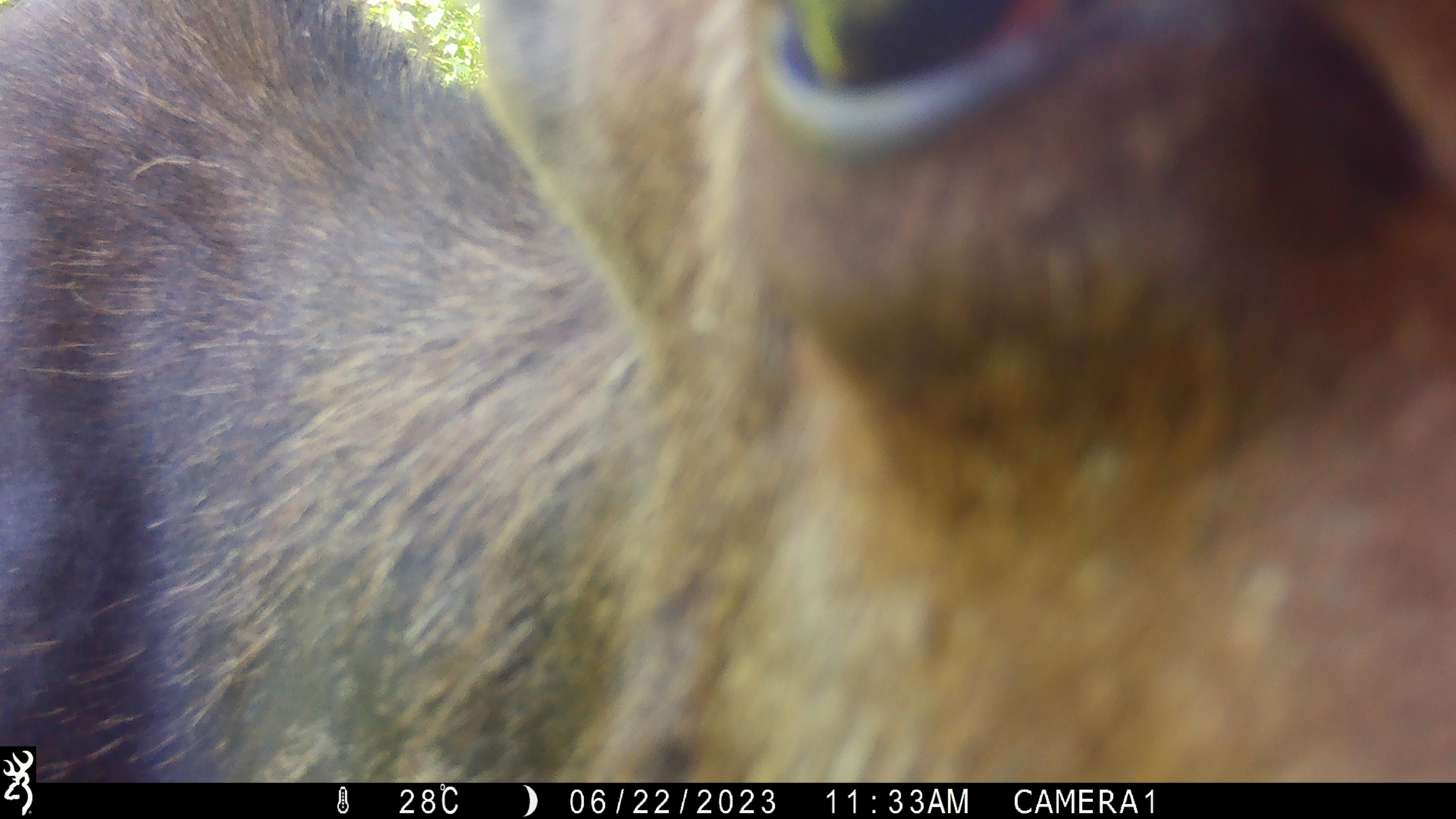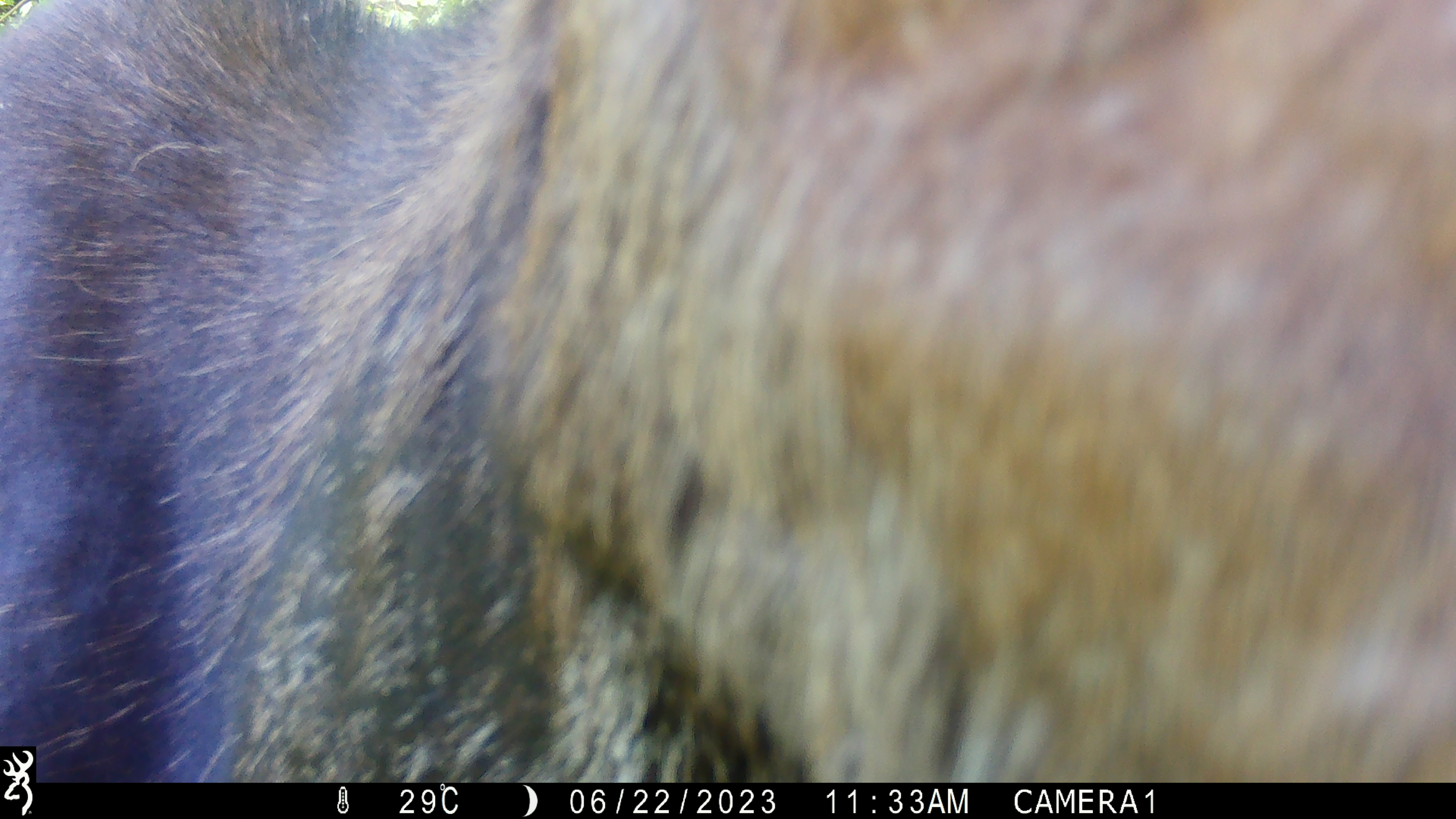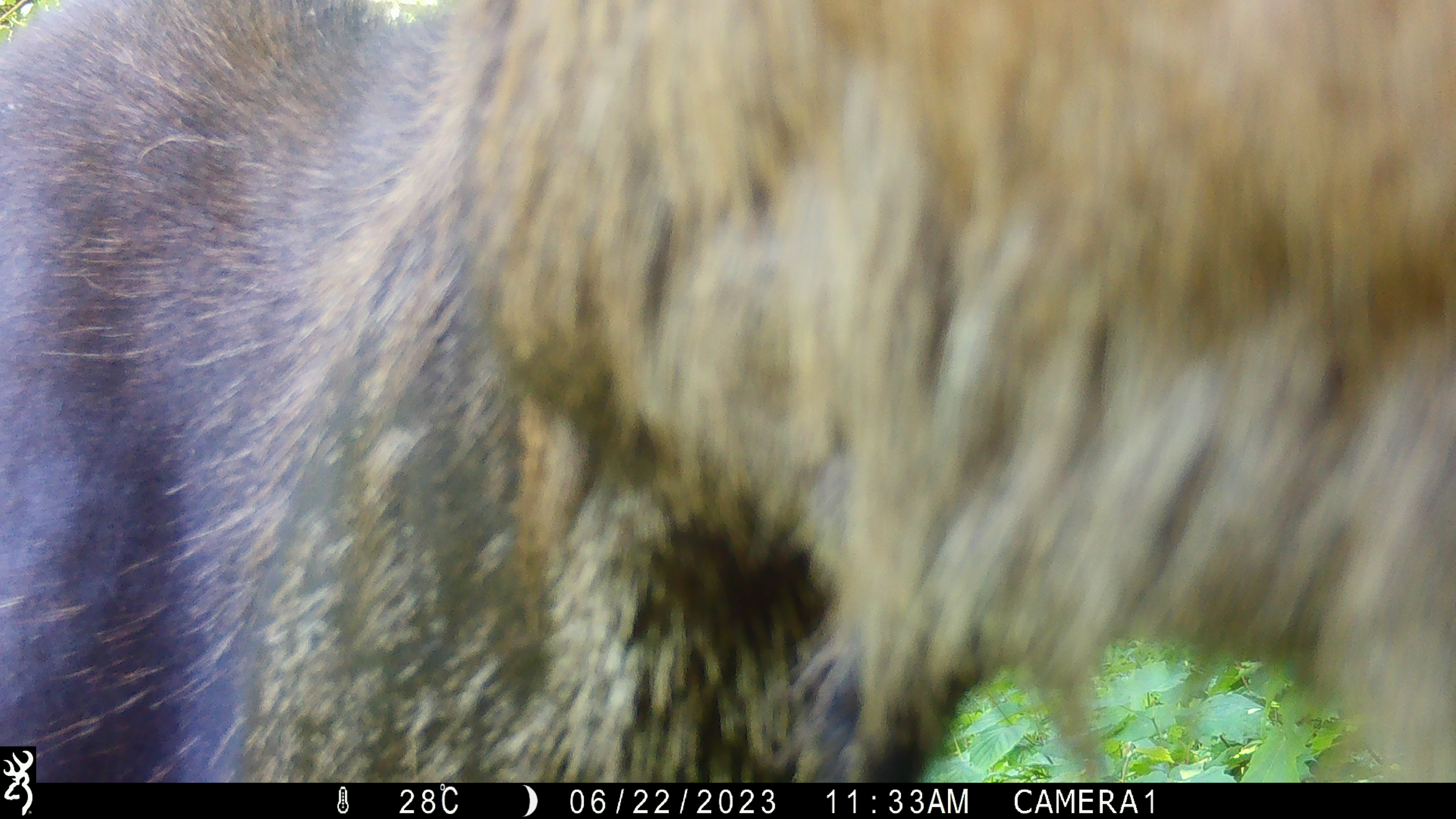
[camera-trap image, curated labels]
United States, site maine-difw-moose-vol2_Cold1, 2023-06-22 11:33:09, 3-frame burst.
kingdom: Animalia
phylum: Chordata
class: Mammalia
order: Artiodactyla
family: Cervidae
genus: Alces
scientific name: Alces alces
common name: moose